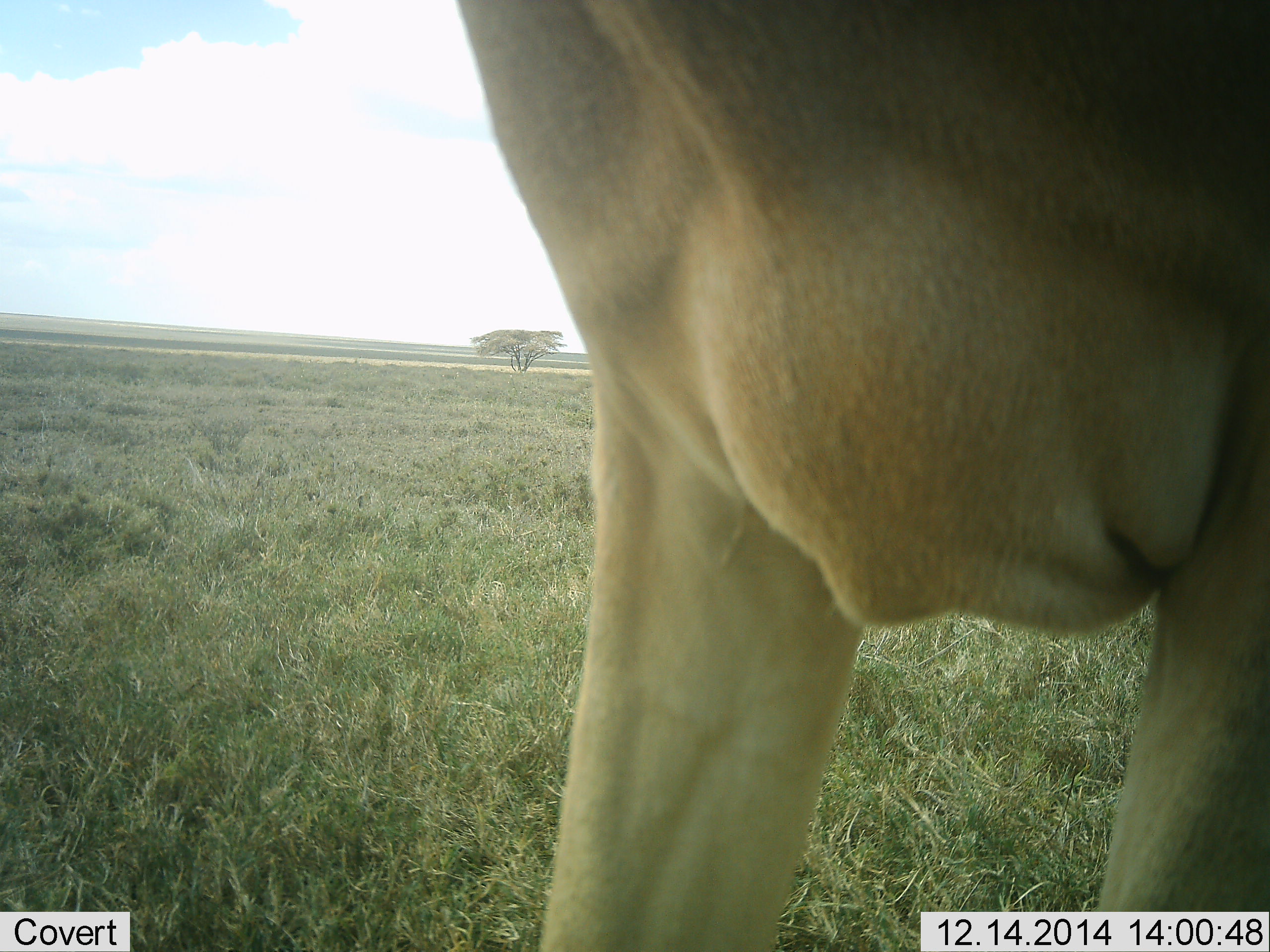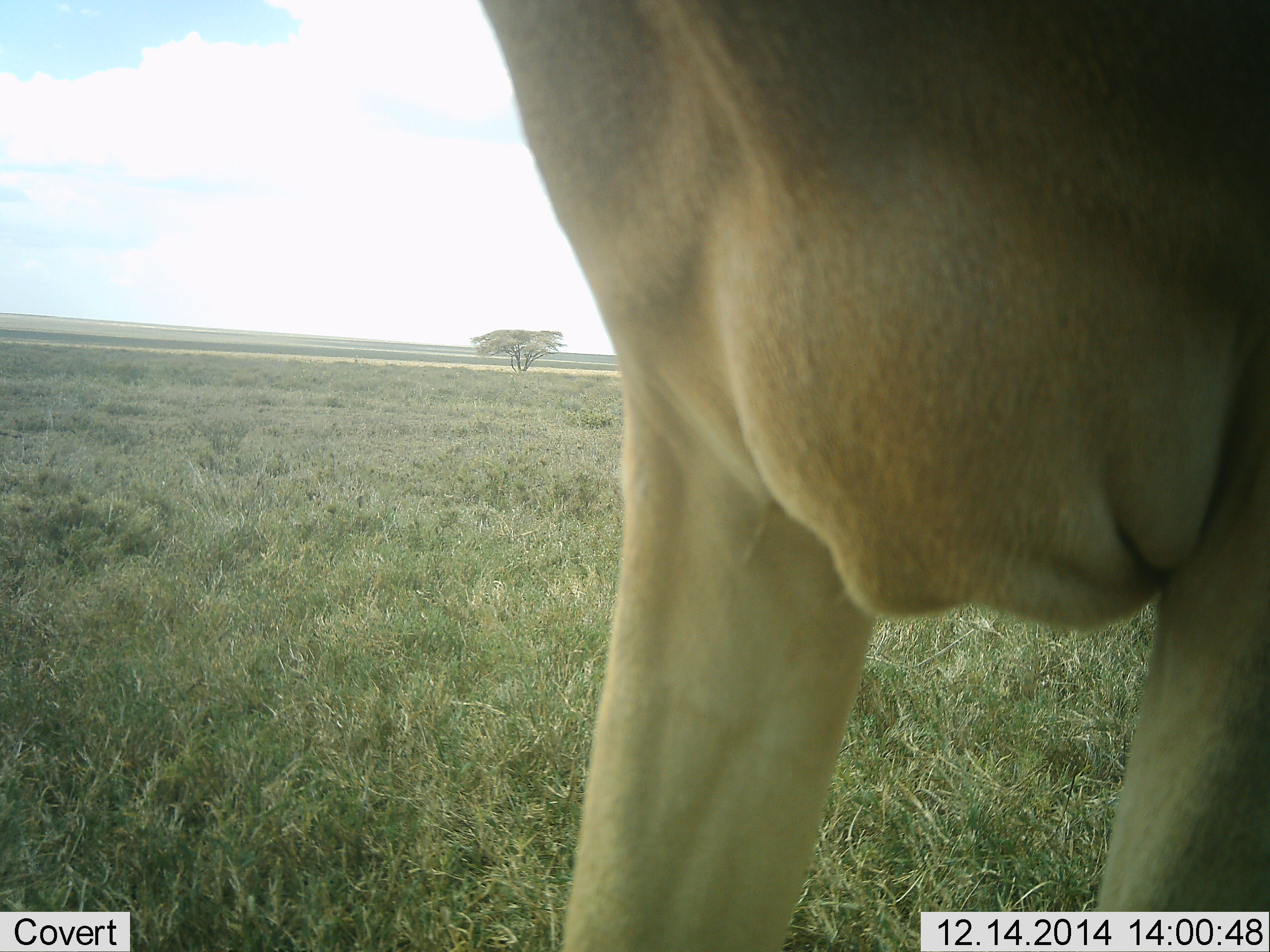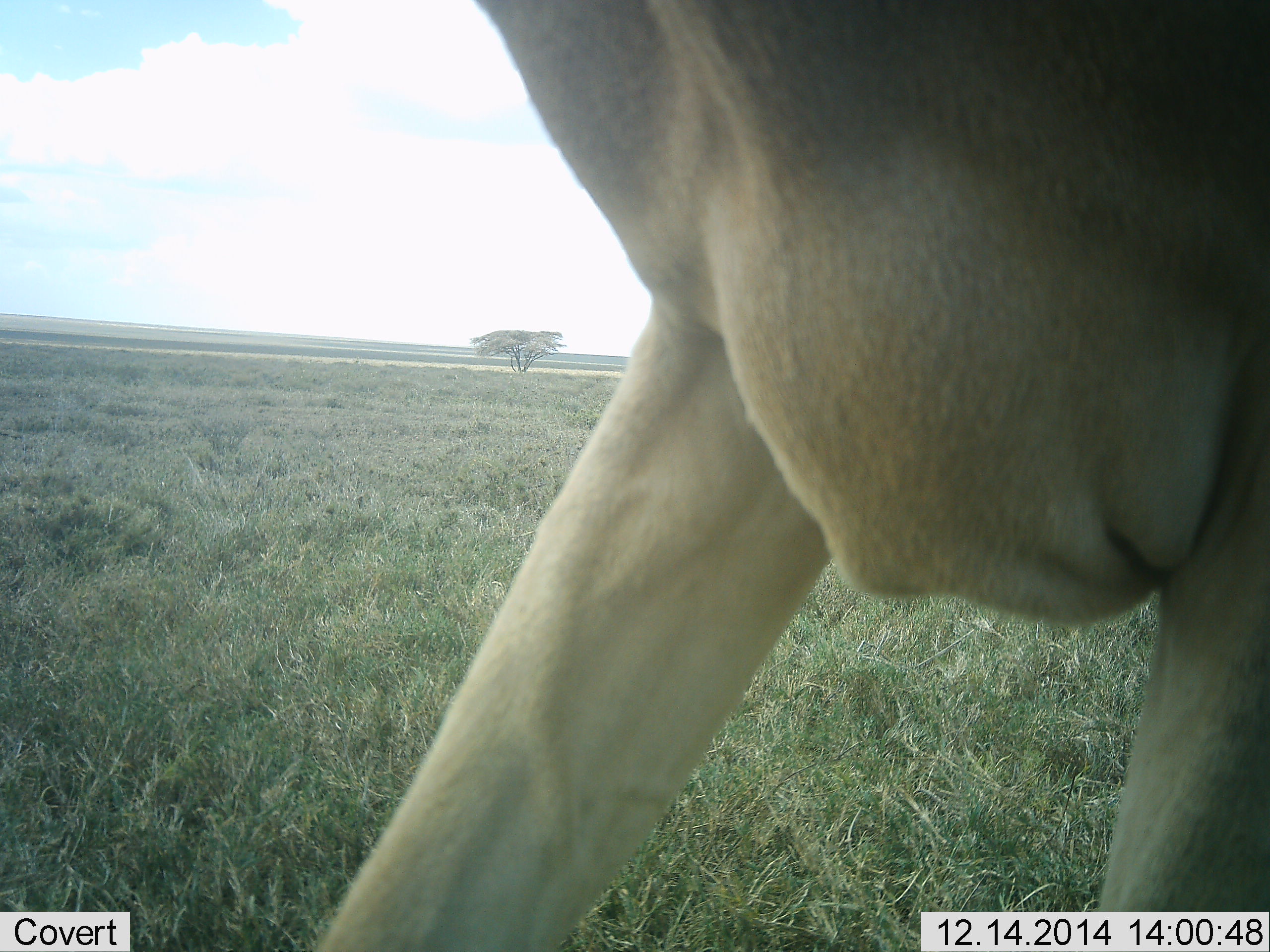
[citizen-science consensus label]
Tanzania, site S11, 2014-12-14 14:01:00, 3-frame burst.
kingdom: Animalia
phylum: Chordata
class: Mammalia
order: Artiodactyla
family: Bovidae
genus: Alcelaphus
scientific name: Alcelaphus buselaphus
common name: hartebeest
Hartebeest (Alcelaphus buselaphus), count 1. Behavior (volunteer vote fractions): standing 80%, resting 0%, moving 20%, interacting 0%. Young present (vote fraction): 0%. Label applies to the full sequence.